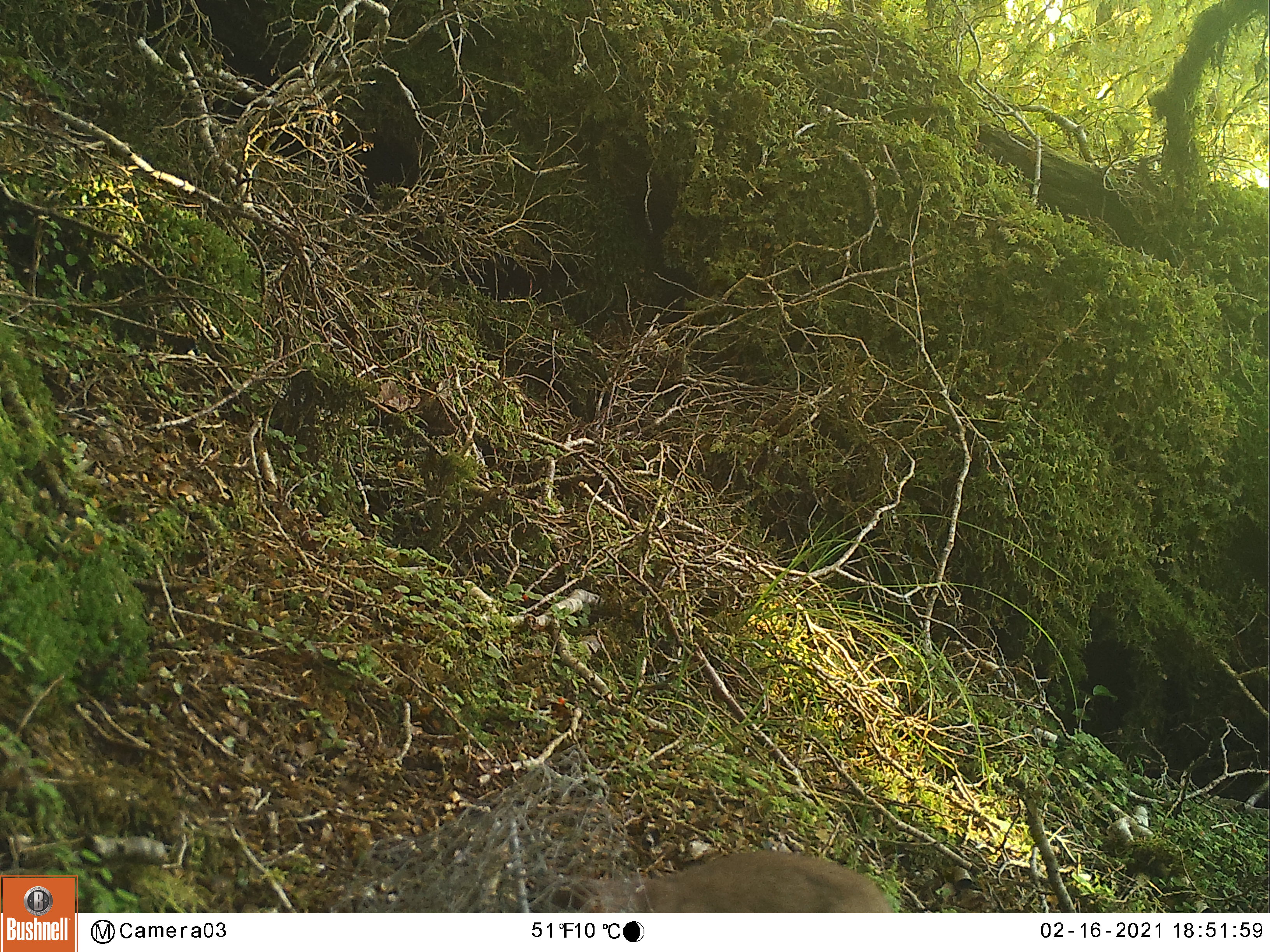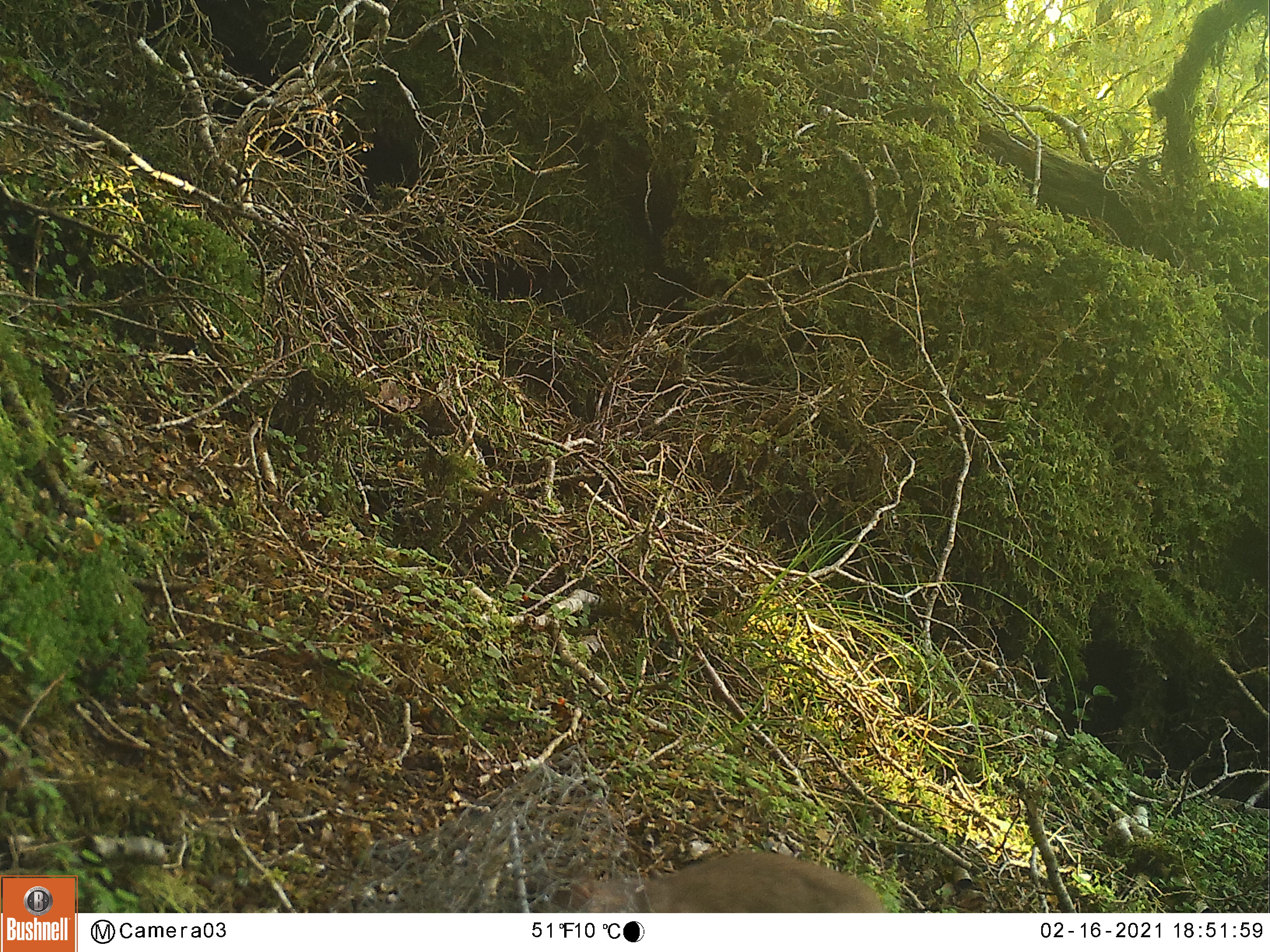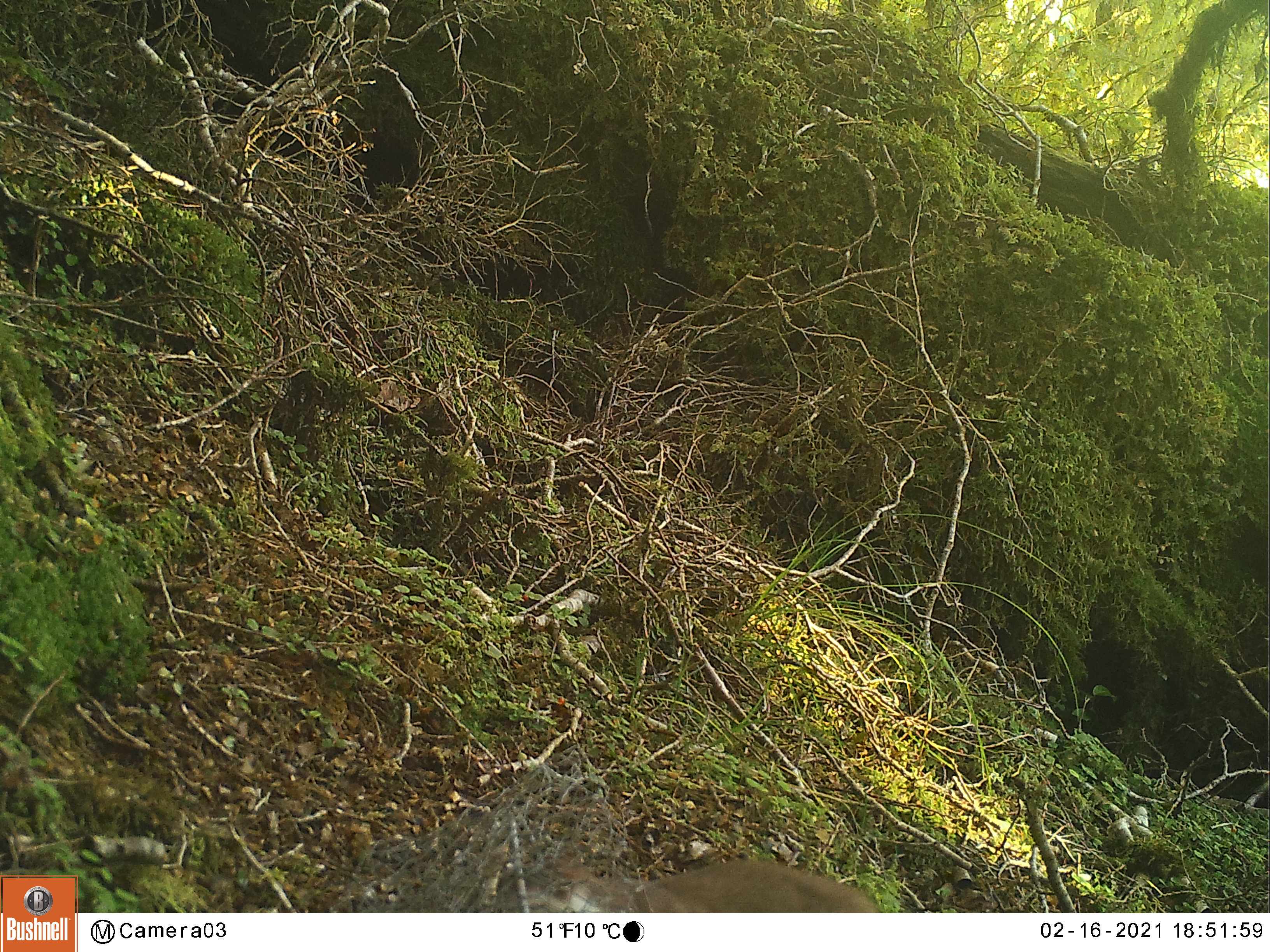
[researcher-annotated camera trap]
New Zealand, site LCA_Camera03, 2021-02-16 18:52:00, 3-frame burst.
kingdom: Animalia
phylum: Chordata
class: Mammalia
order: Carnivora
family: Mustelidae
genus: Mustela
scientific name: Mustela erminea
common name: stoat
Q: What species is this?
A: Stoat (Mustela erminea).